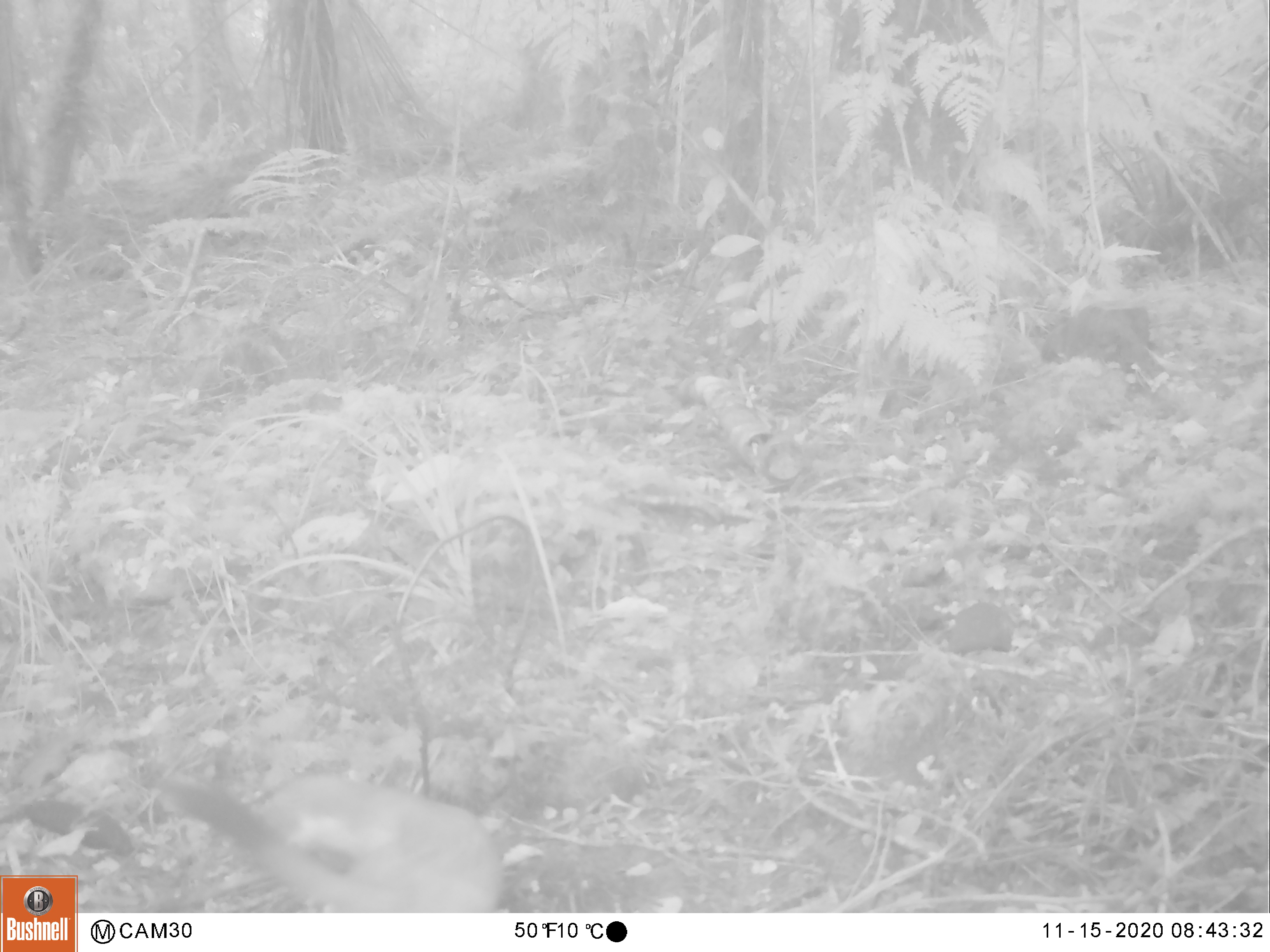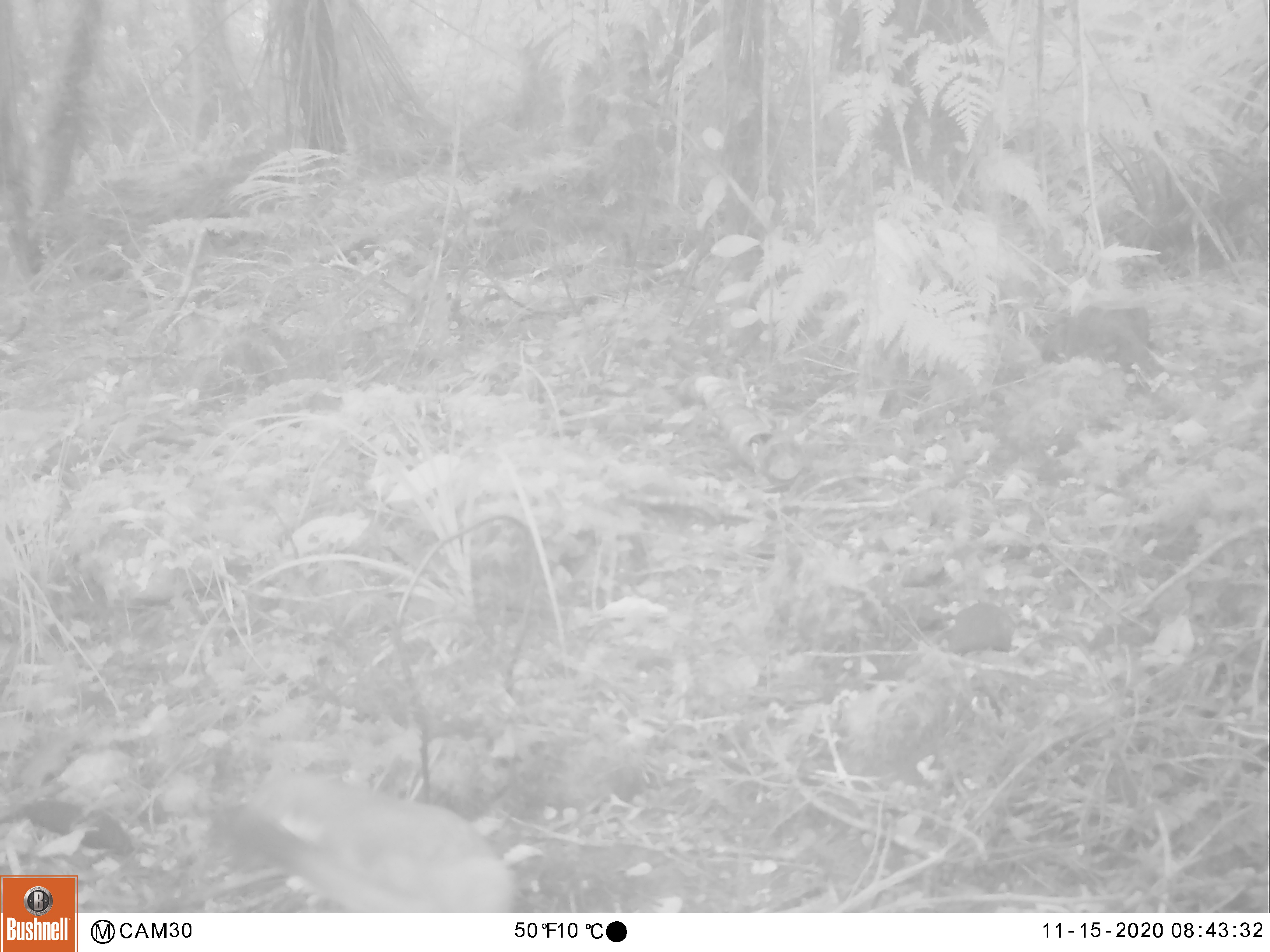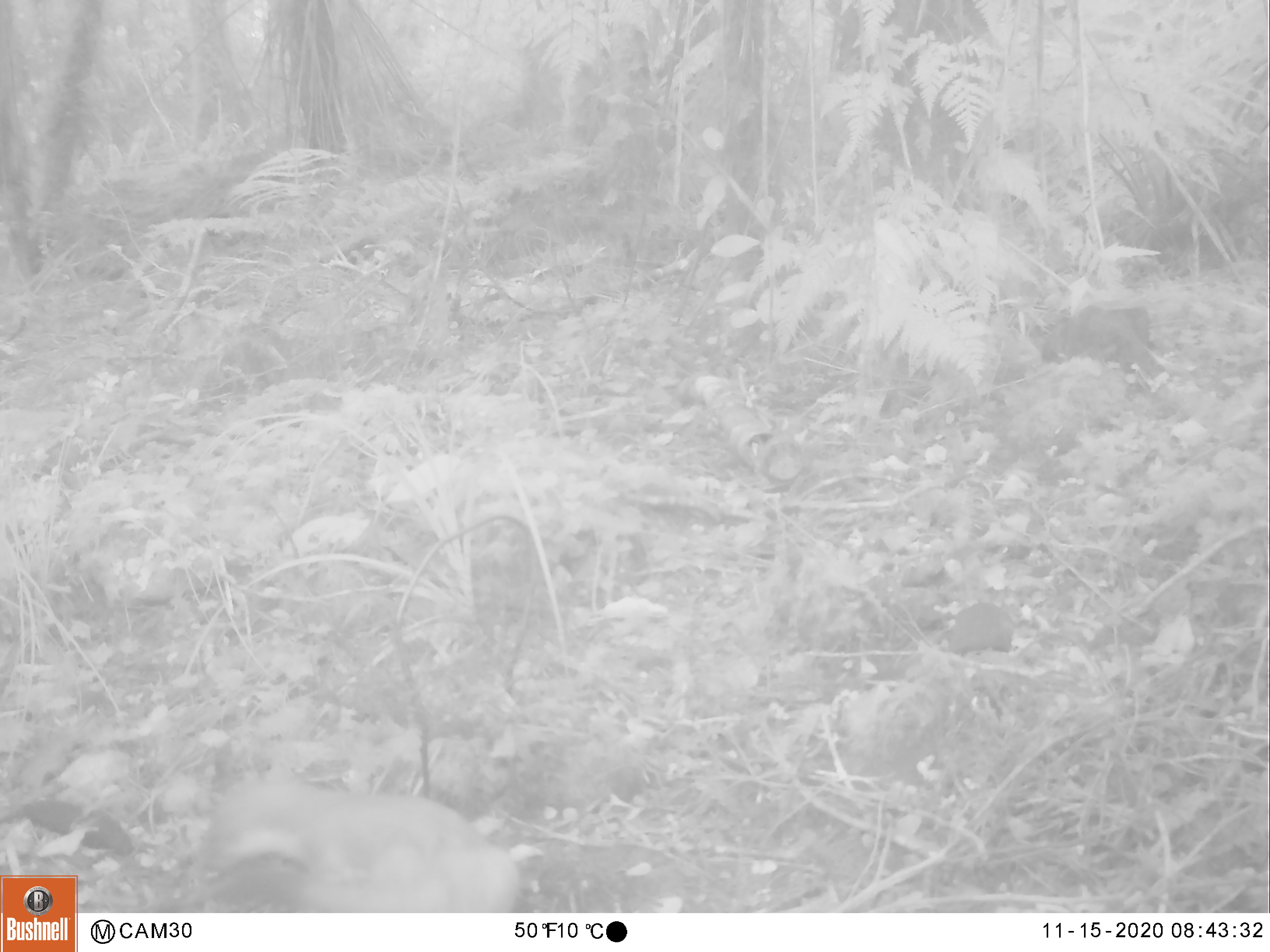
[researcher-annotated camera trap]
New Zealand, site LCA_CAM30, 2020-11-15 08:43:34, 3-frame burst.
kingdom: Animalia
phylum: Chordata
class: Mammalia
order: Carnivora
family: Mustelidae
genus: Mustela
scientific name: Mustela erminea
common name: stoat